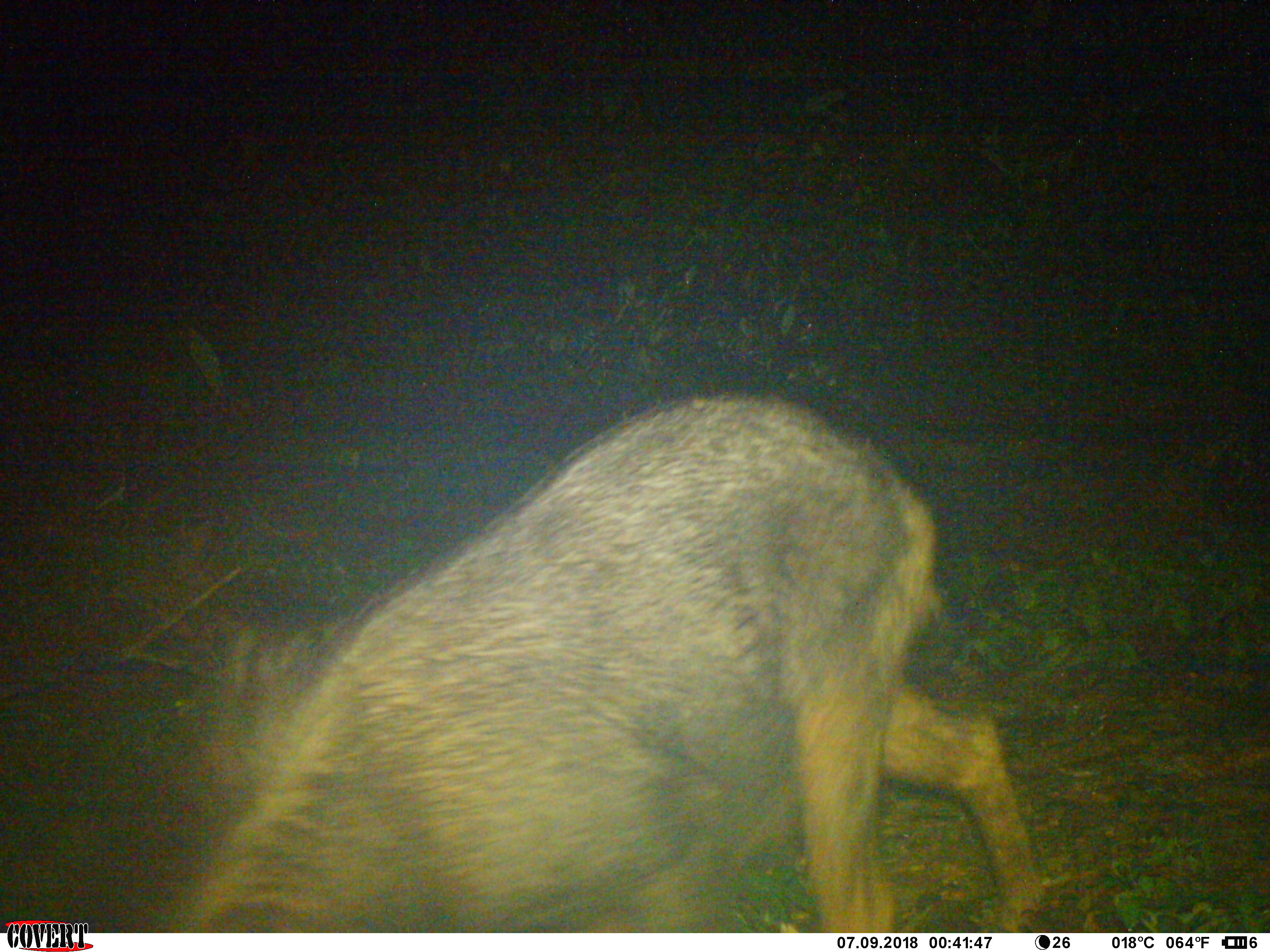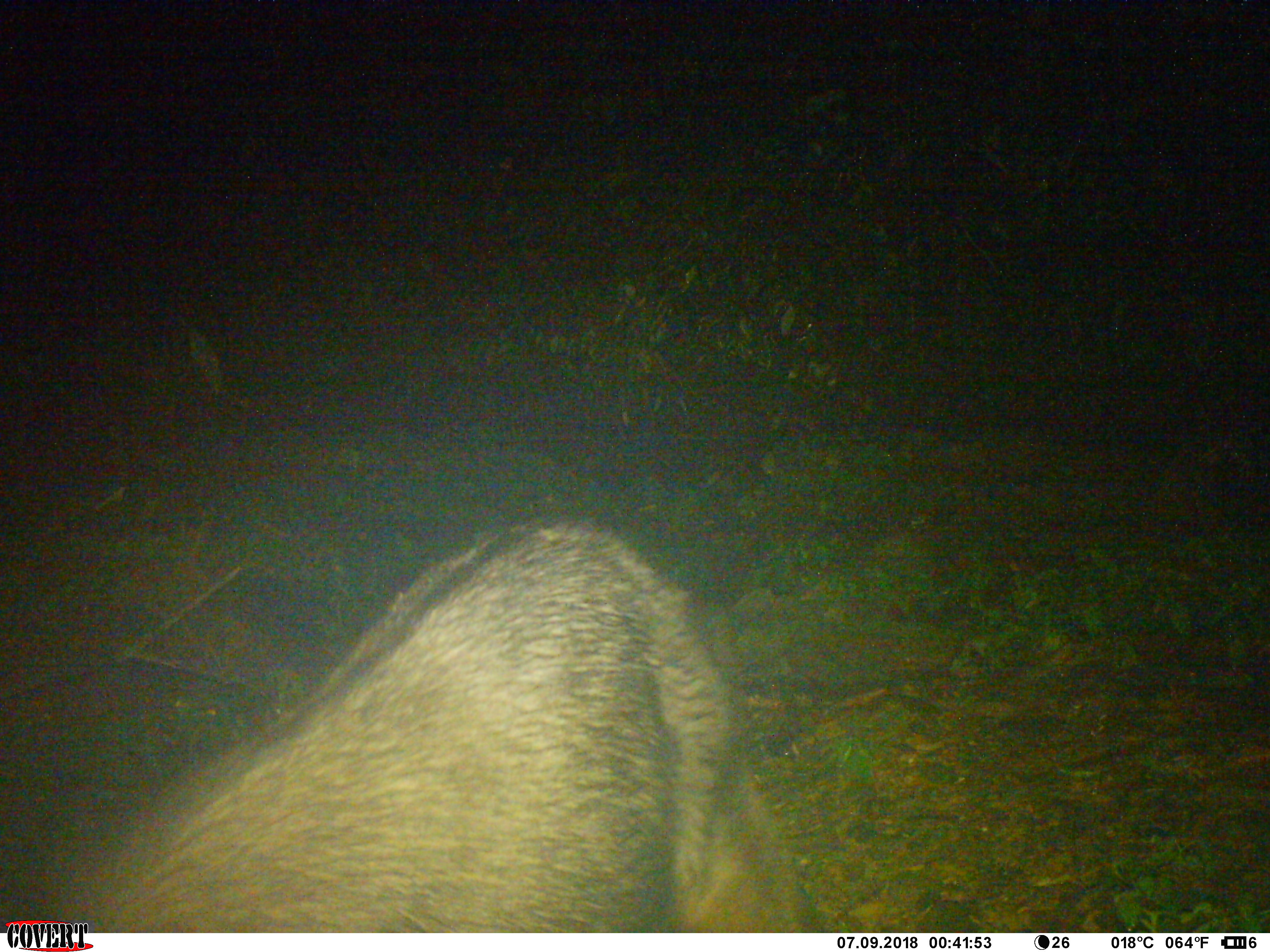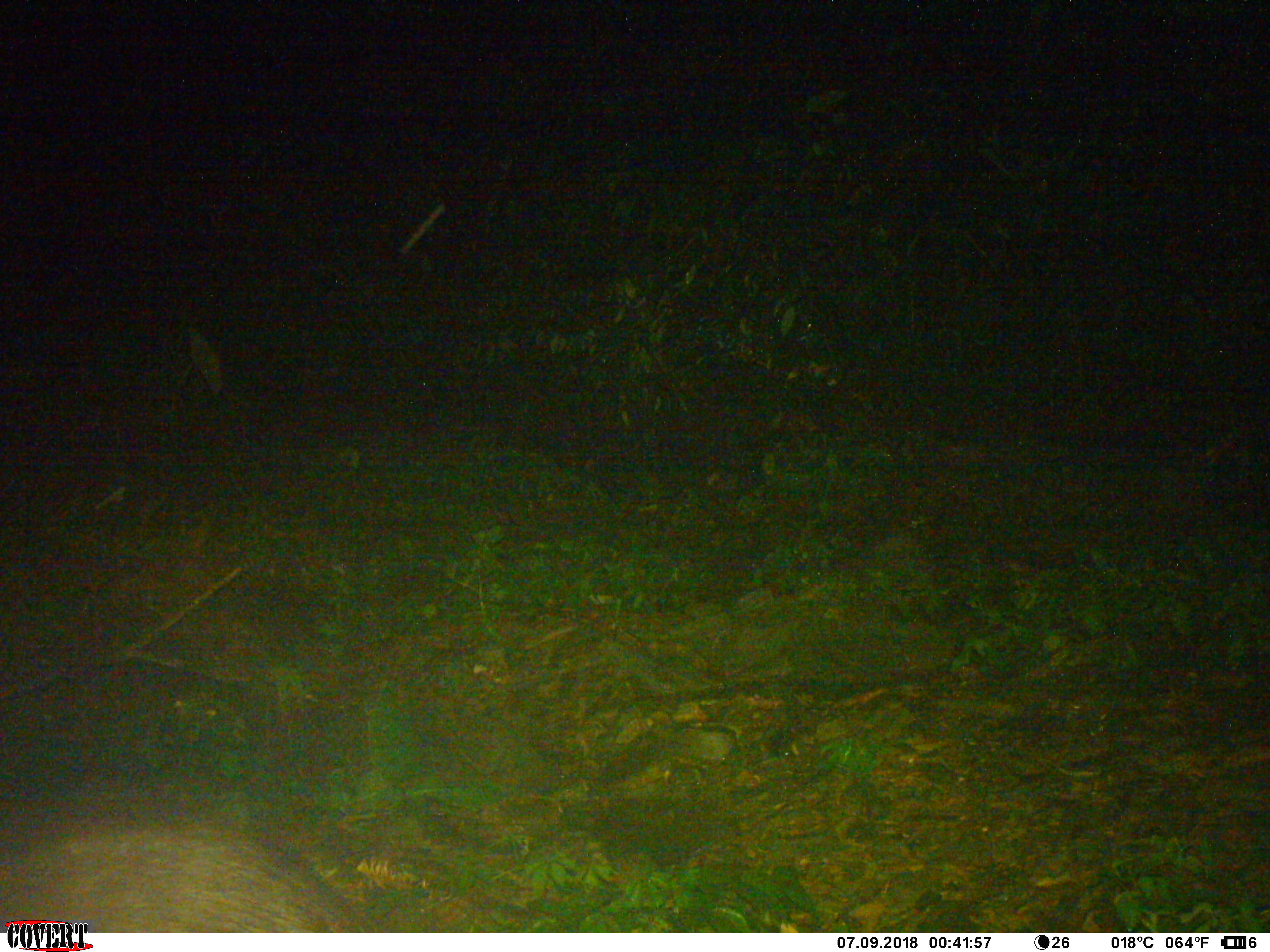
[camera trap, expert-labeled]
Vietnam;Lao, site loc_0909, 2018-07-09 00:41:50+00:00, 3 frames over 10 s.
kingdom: Animalia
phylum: Chordata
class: Mammalia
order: Artiodactyla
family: Bovidae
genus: Capricornis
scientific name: Capricornis sumatraensis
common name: chinese serow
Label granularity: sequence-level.